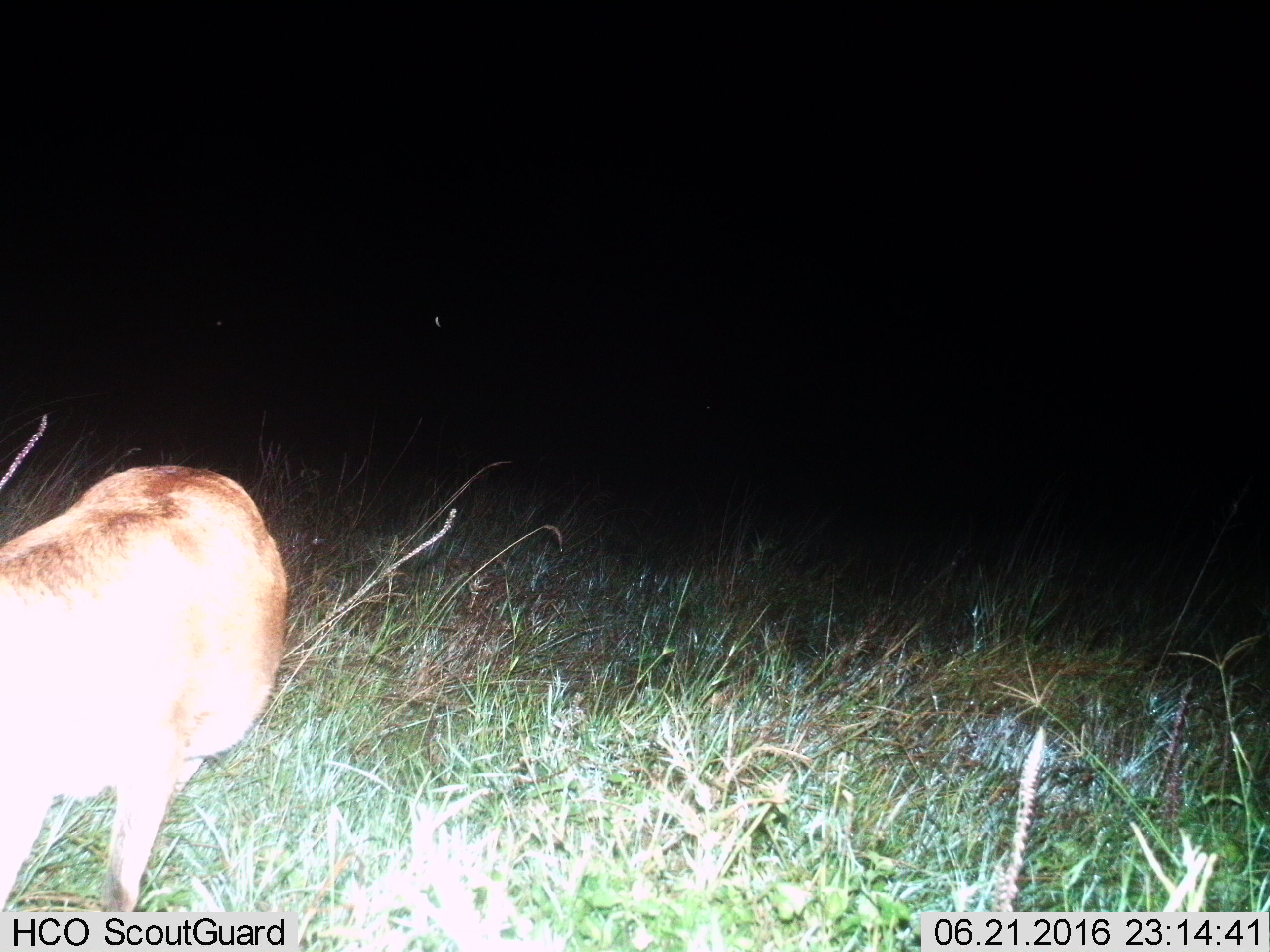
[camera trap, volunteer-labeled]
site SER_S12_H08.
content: unidentified animal